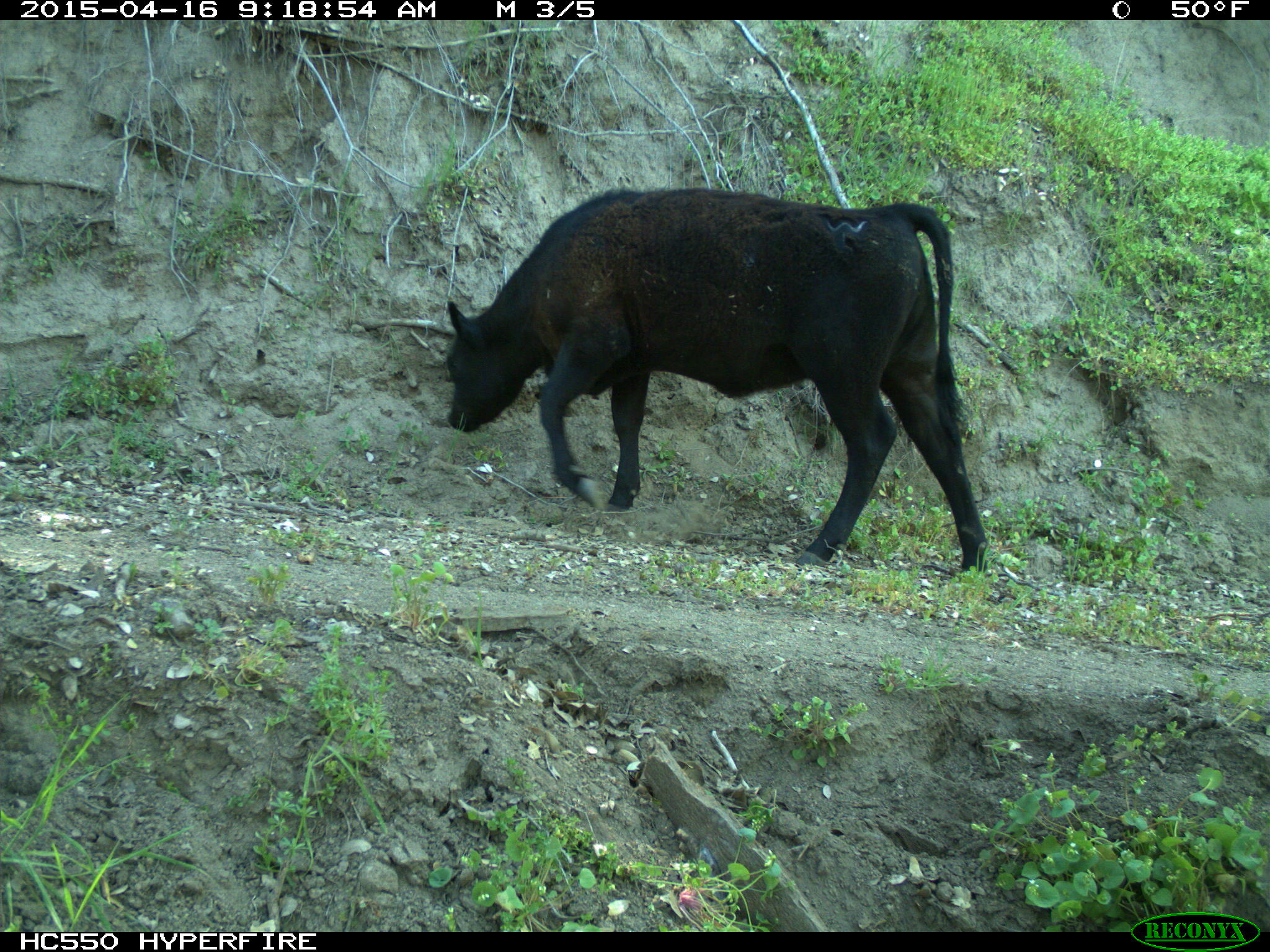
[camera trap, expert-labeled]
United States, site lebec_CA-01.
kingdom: Animalia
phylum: Chordata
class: Mammalia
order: Artiodactyla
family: Bovidae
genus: Bos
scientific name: Bos taurus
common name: domestic cow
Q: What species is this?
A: Bos taurus (domestic cow).